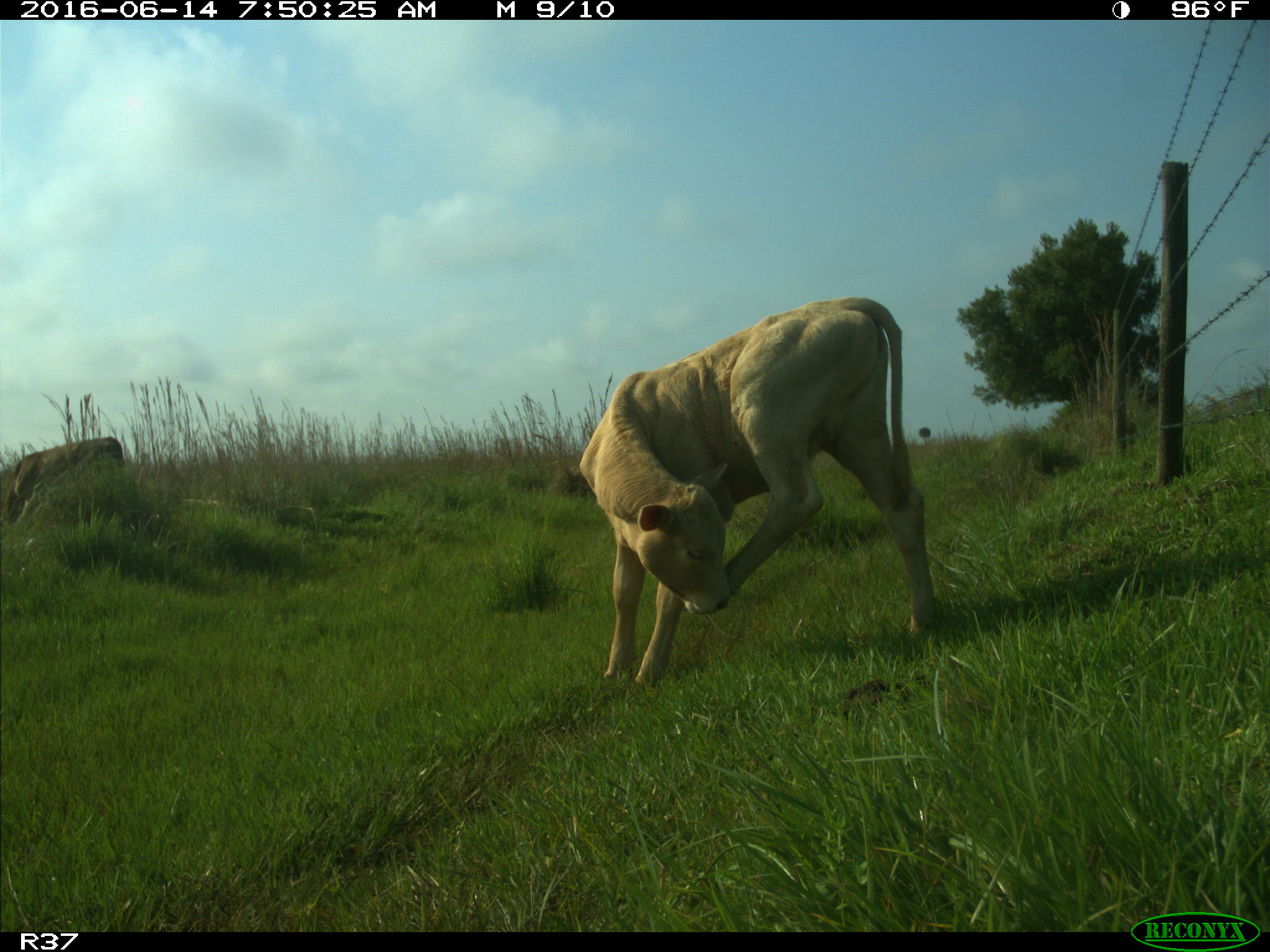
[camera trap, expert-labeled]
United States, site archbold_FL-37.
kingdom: Animalia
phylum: Chordata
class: Mammalia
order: Artiodactyla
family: Bovidae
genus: Bos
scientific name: Bos taurus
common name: domestic cow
Bos taurus (domestic cow).